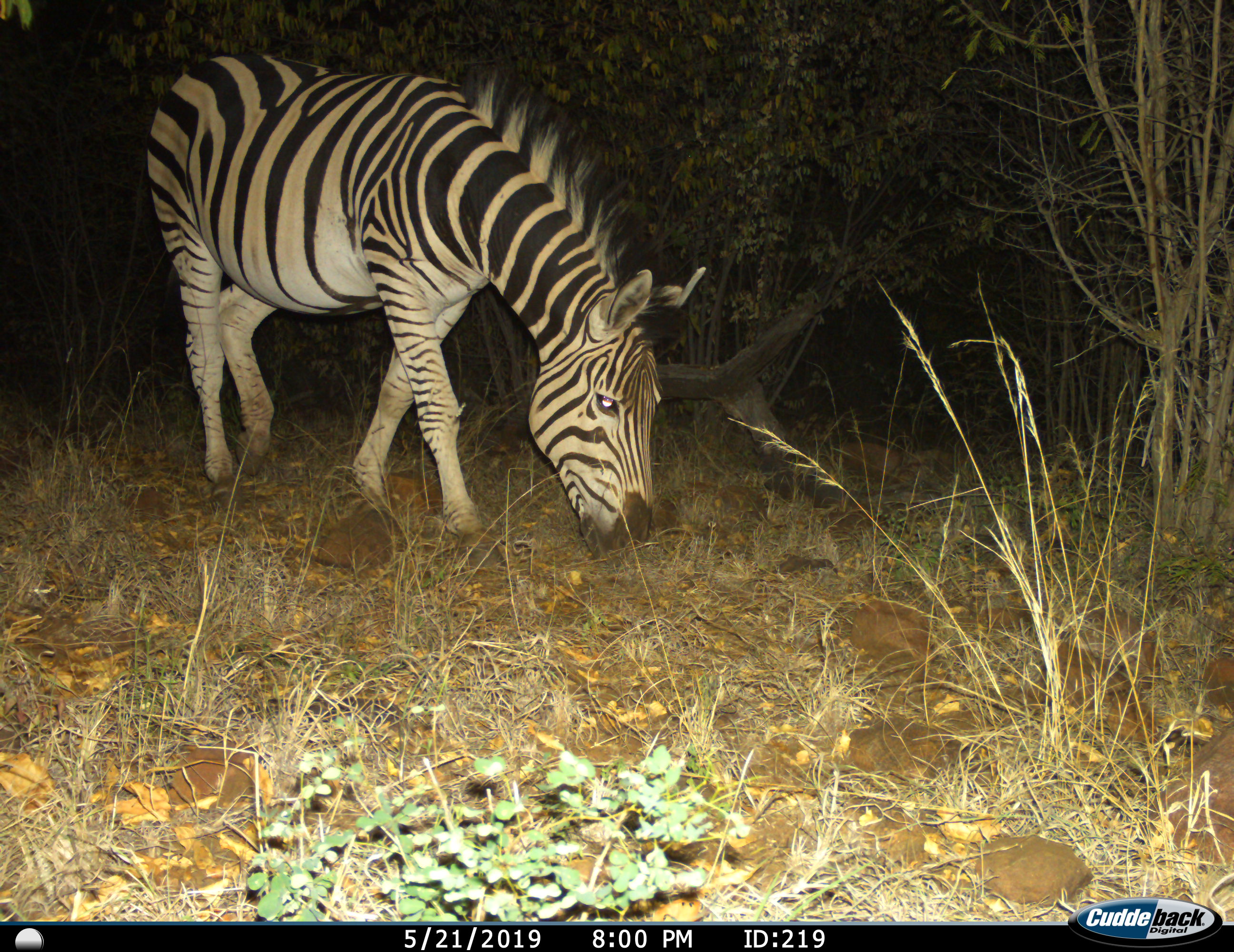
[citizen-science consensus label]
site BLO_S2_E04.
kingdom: Animalia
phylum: Chordata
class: Mammalia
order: Perissodactyla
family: Equidae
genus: Equus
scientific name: Equus quagga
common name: plains zebra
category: zebraplains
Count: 1.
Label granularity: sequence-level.